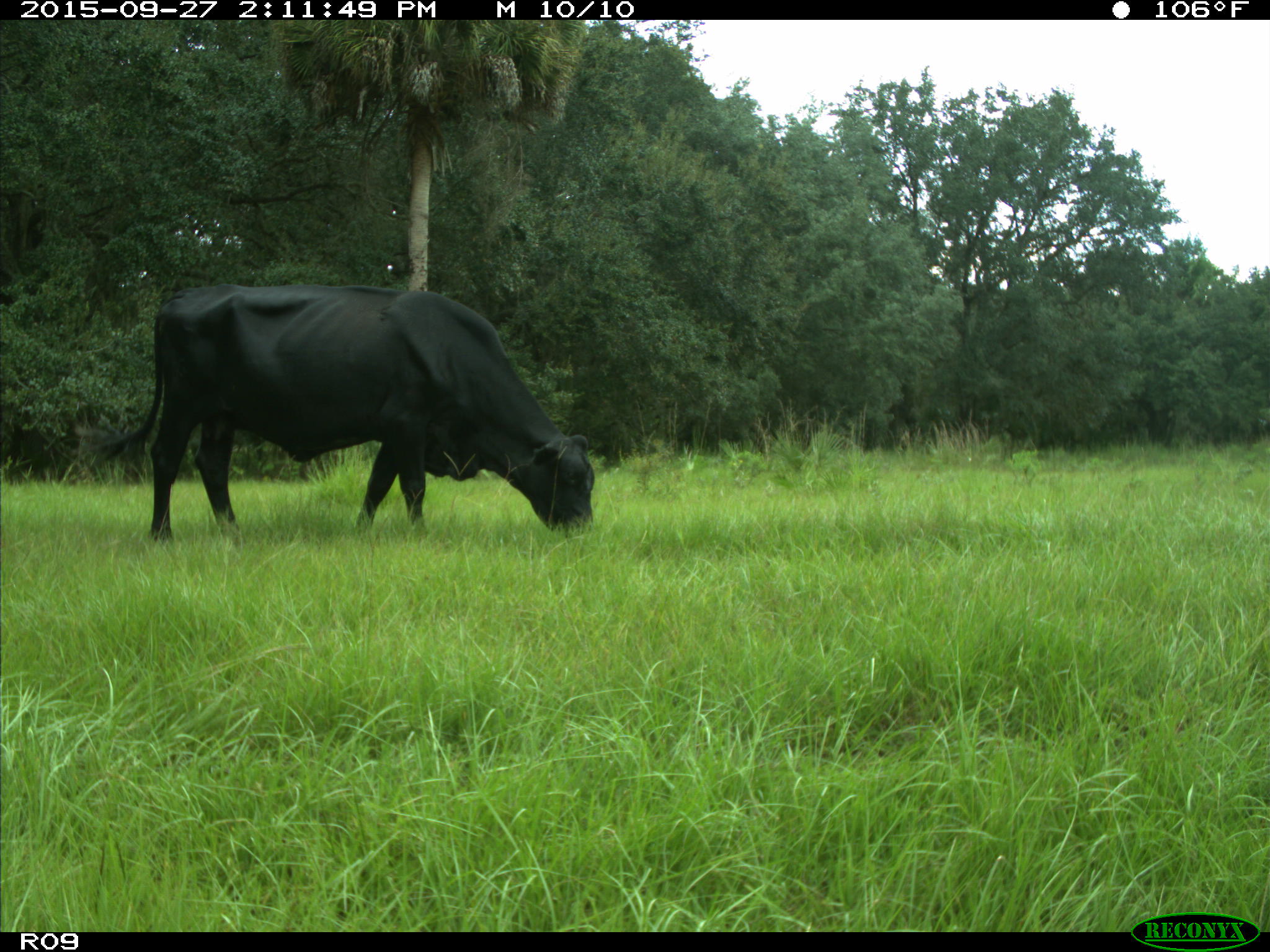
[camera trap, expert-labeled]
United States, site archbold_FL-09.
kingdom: Animalia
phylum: Chordata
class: Mammalia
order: Artiodactyla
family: Bovidae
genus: Bos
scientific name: Bos taurus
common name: domestic cow